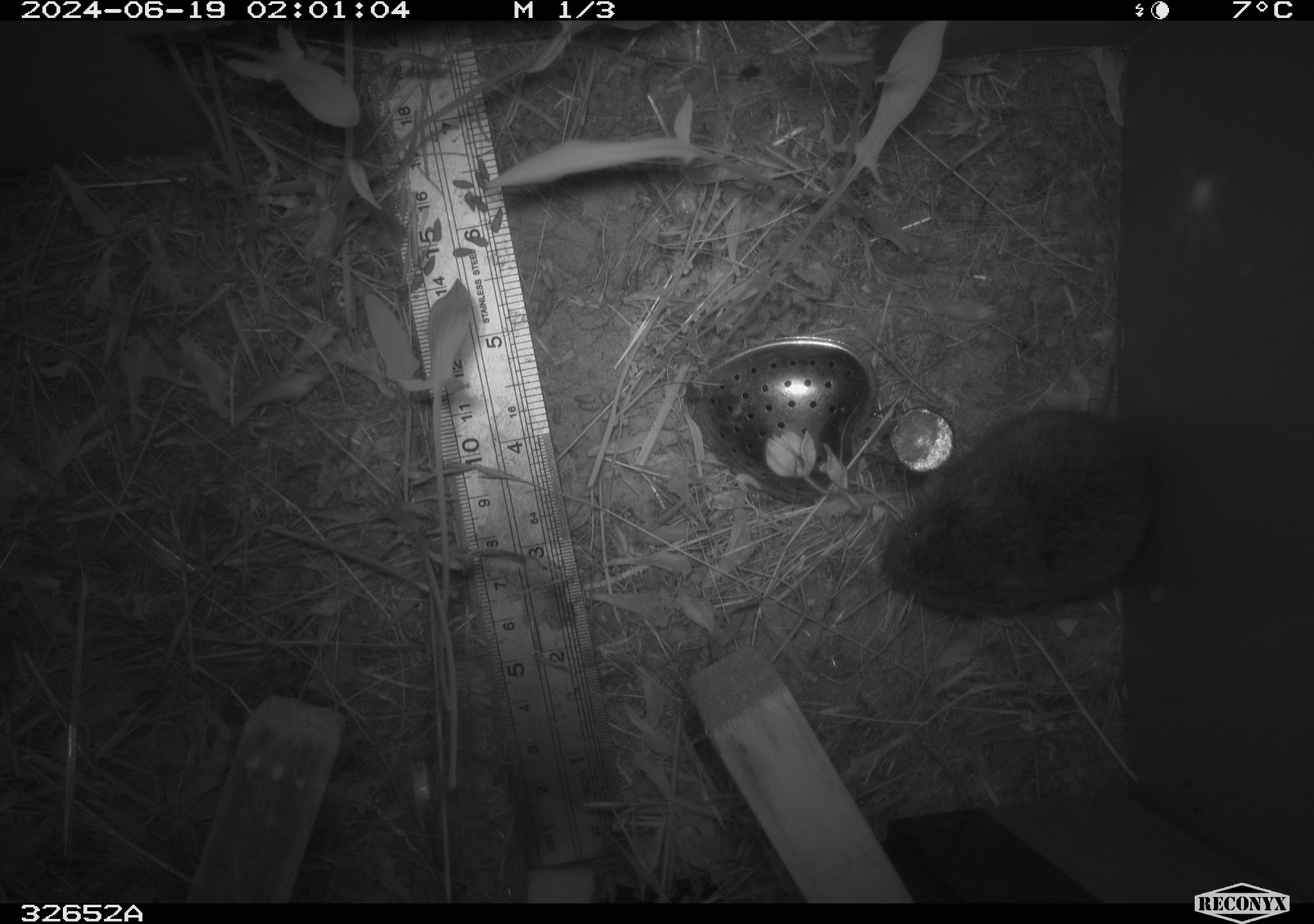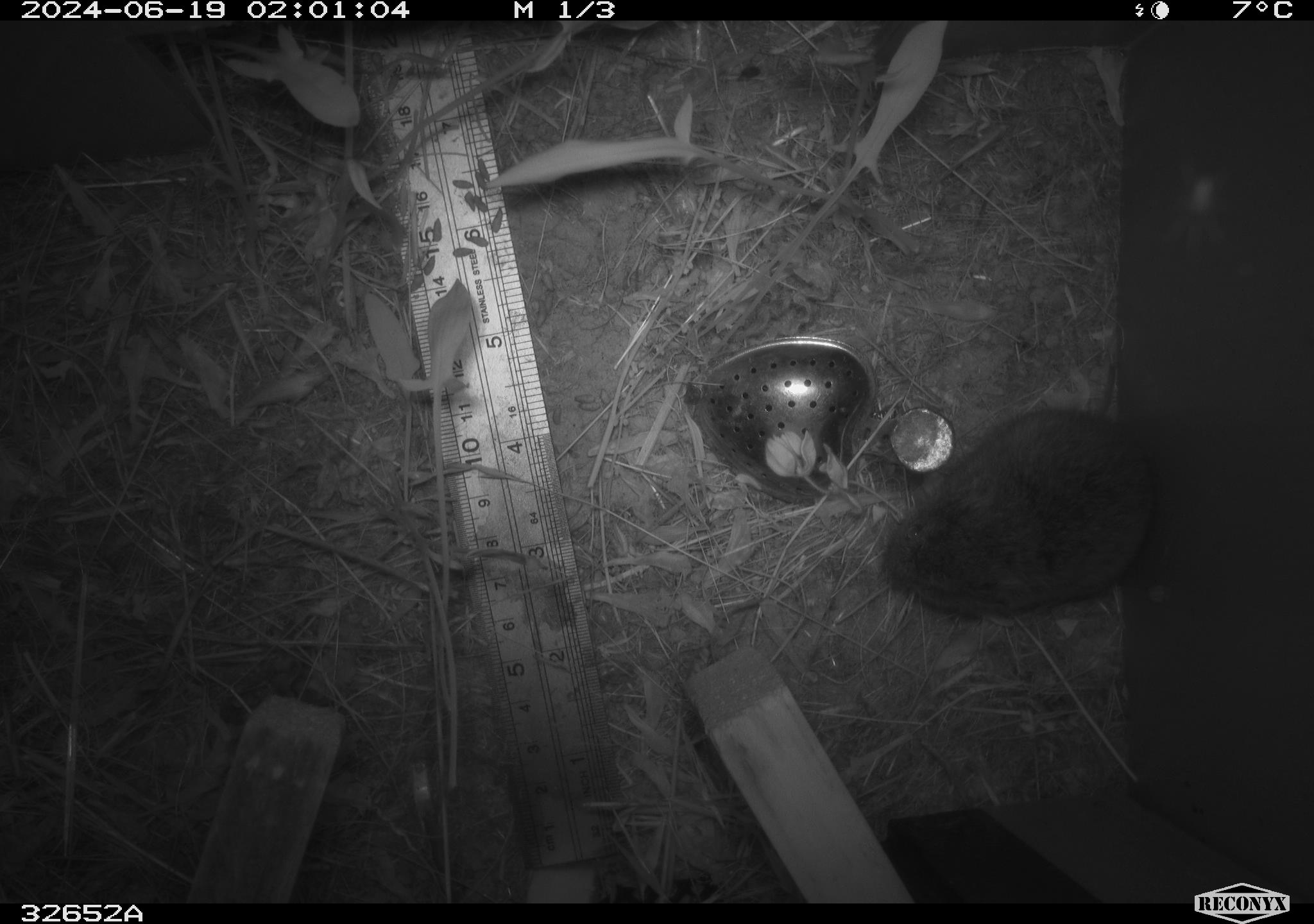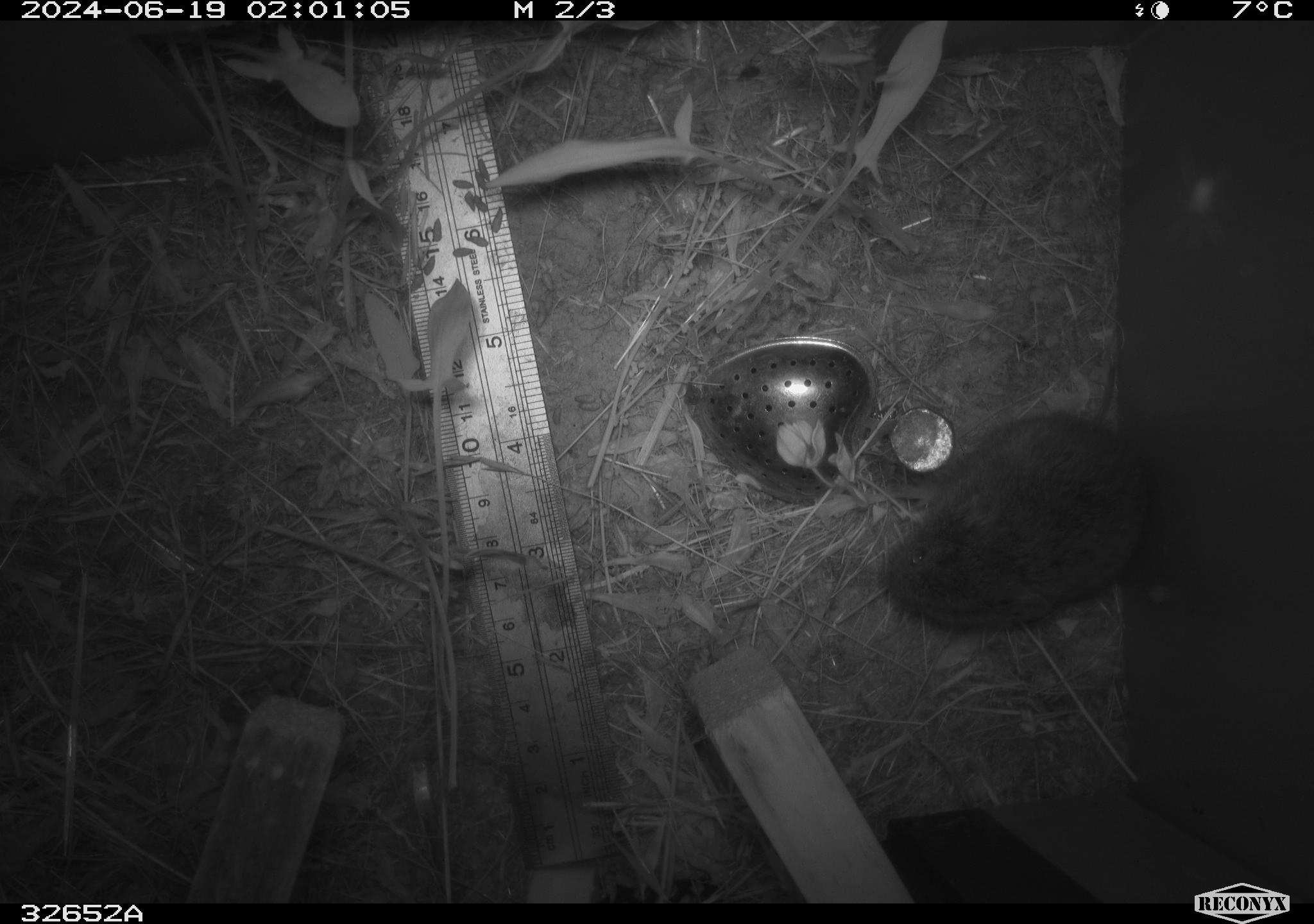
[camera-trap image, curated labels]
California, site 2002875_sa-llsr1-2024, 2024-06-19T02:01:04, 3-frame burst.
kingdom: Animalia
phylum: Chordata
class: Mammalia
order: Rodentia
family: Cricetidae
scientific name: Arvicolinae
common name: voles, lemmings, and muskrats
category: arvicolinae subfamily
Arvicolinae subfamily (voles, lemmings, and muskrats) (Arvicolinae).